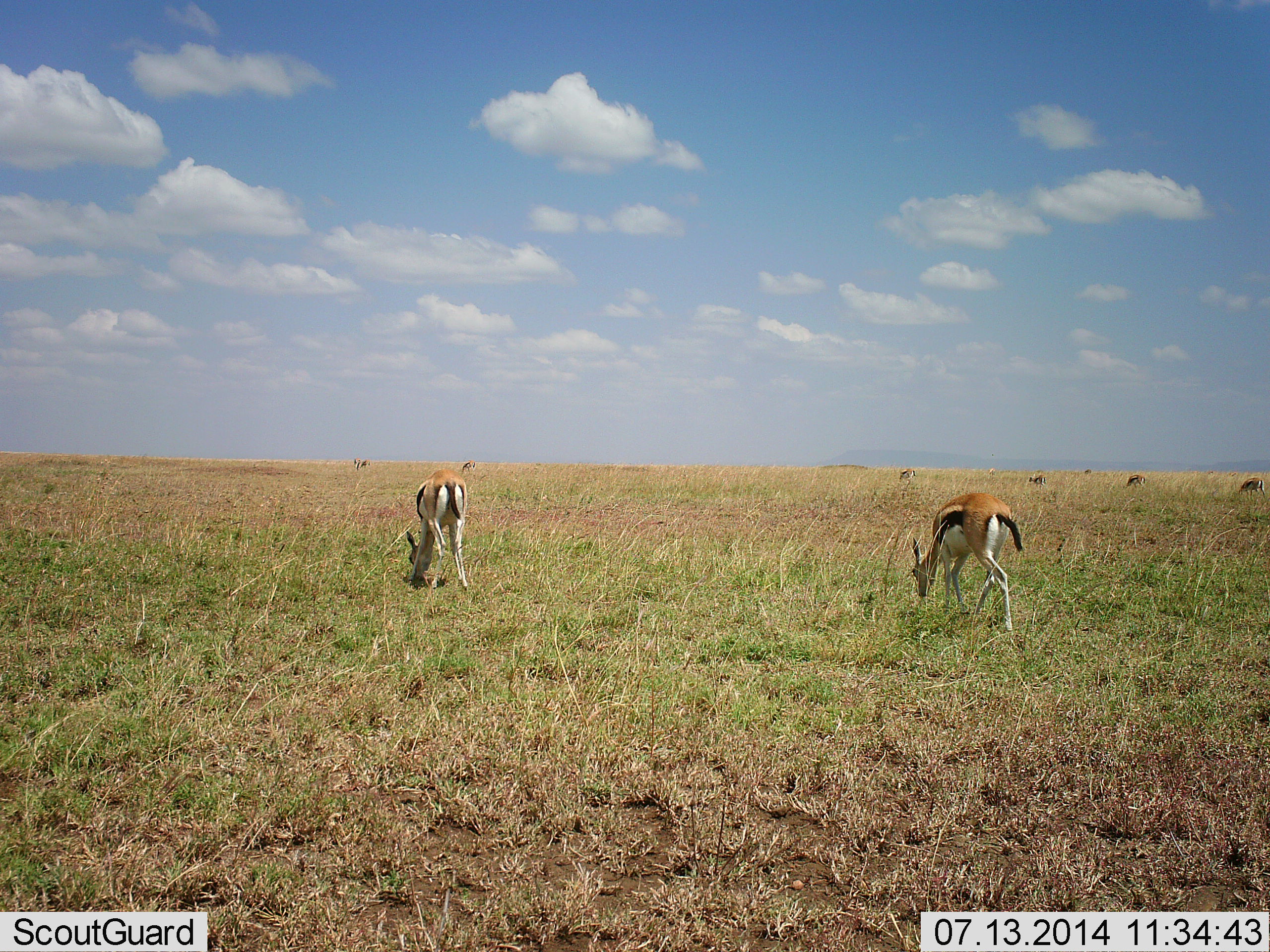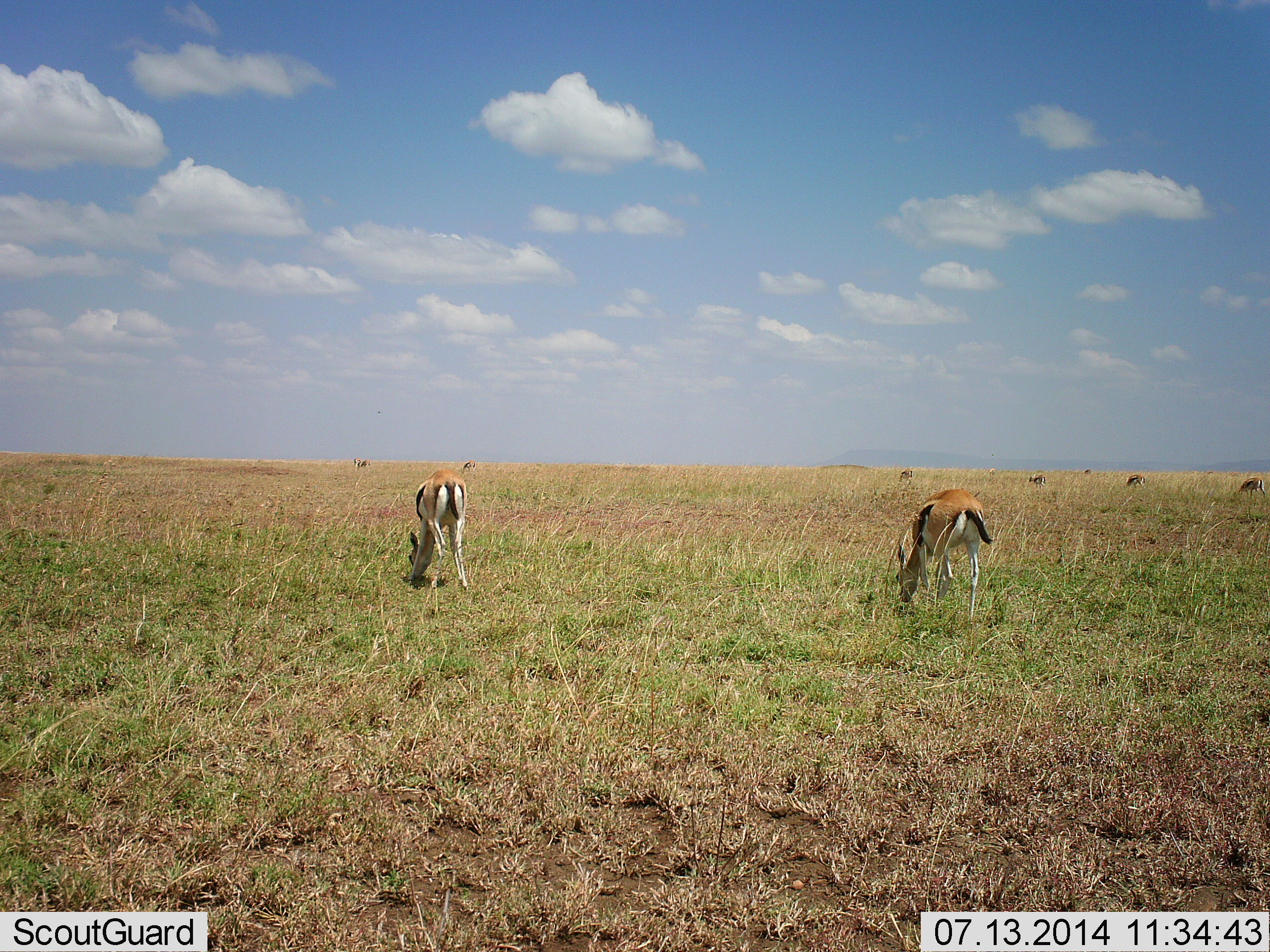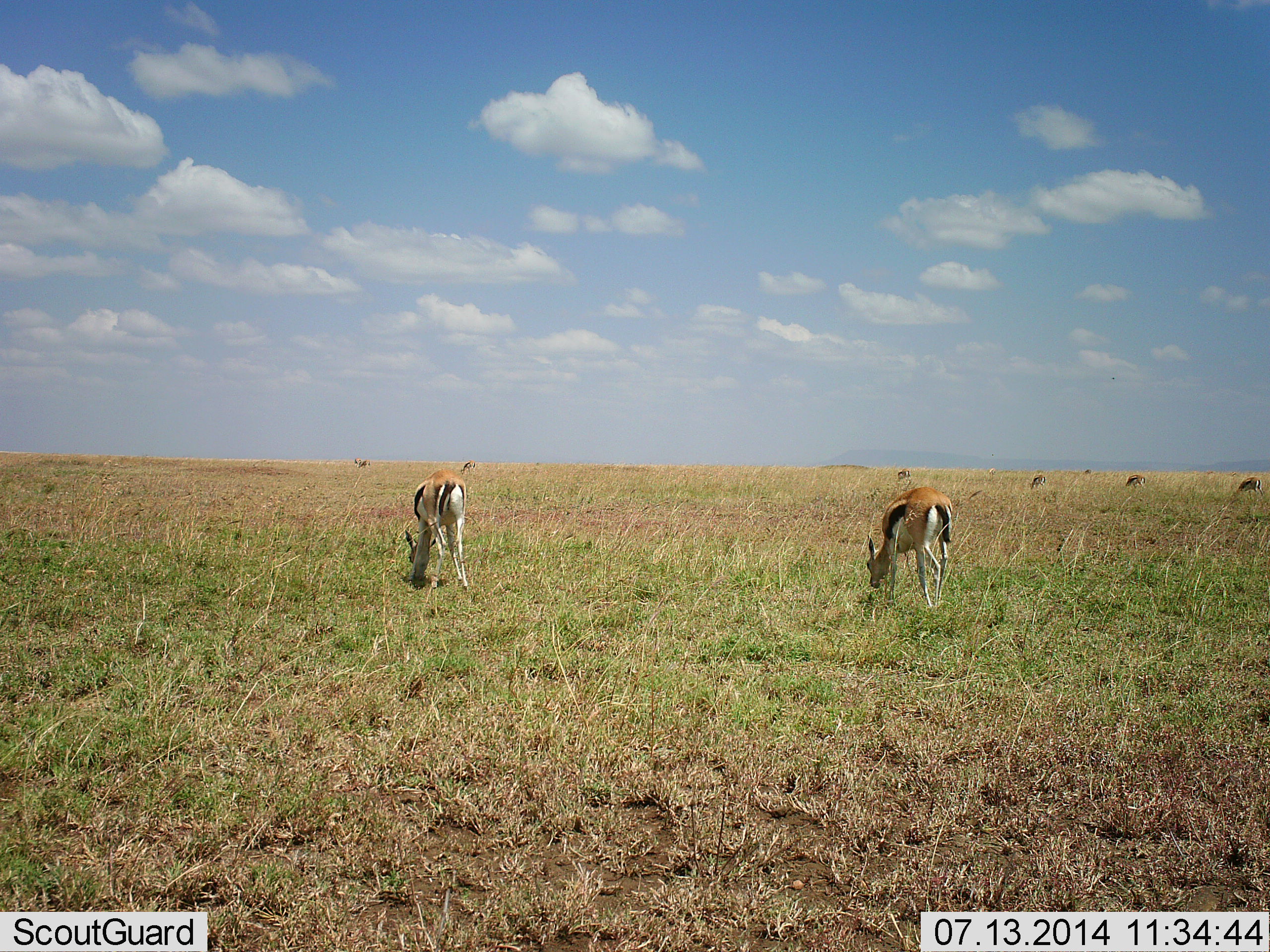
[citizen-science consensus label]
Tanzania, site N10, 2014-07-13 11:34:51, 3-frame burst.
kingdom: Animalia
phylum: Chordata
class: Mammalia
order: Artiodactyla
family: Bovidae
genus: Eudorcas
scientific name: Eudorcas thomsonii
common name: thomson's gazelle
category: gazellethomsons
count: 8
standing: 20%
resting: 0%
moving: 20%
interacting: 0%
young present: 0%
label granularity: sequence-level